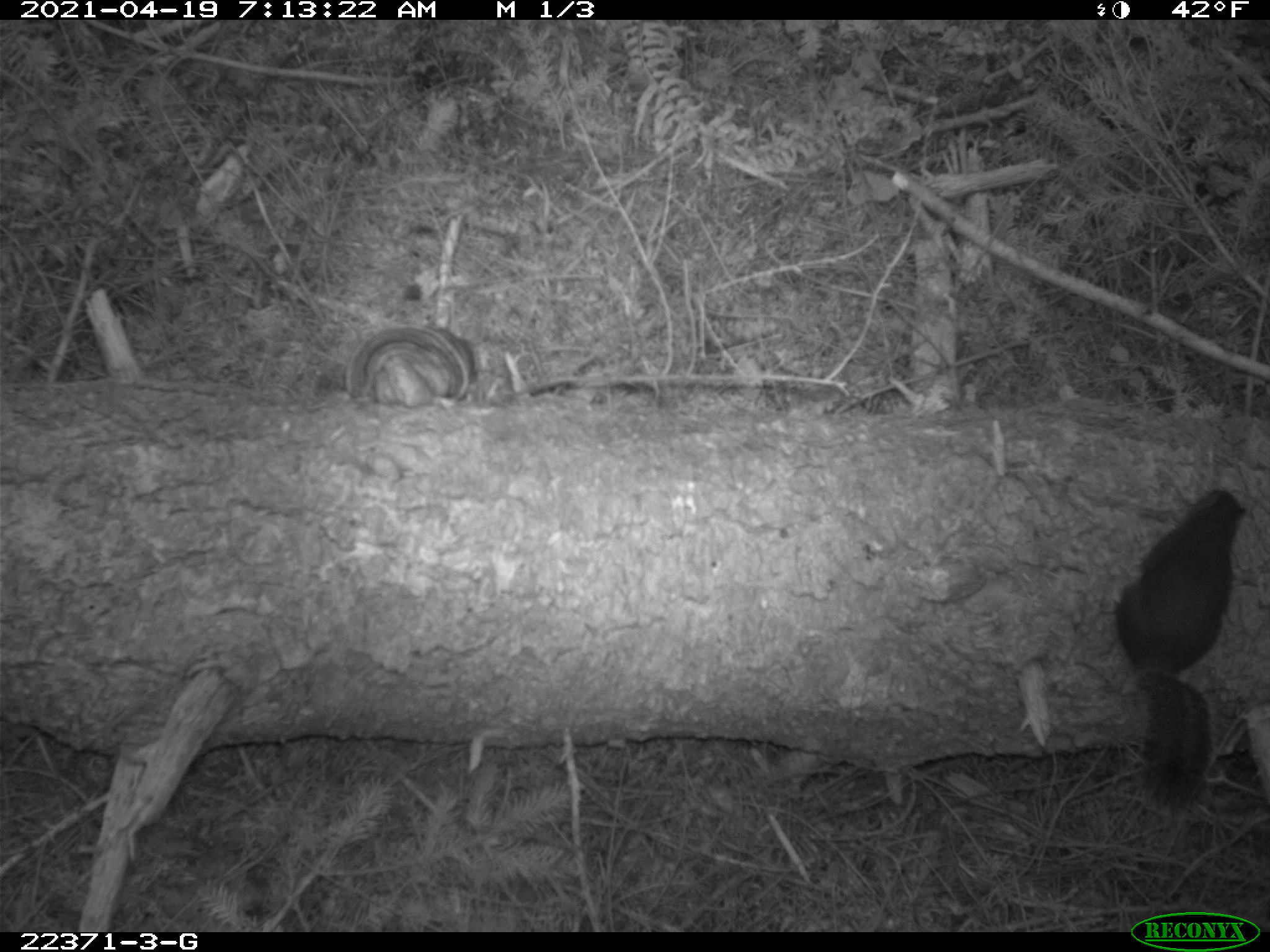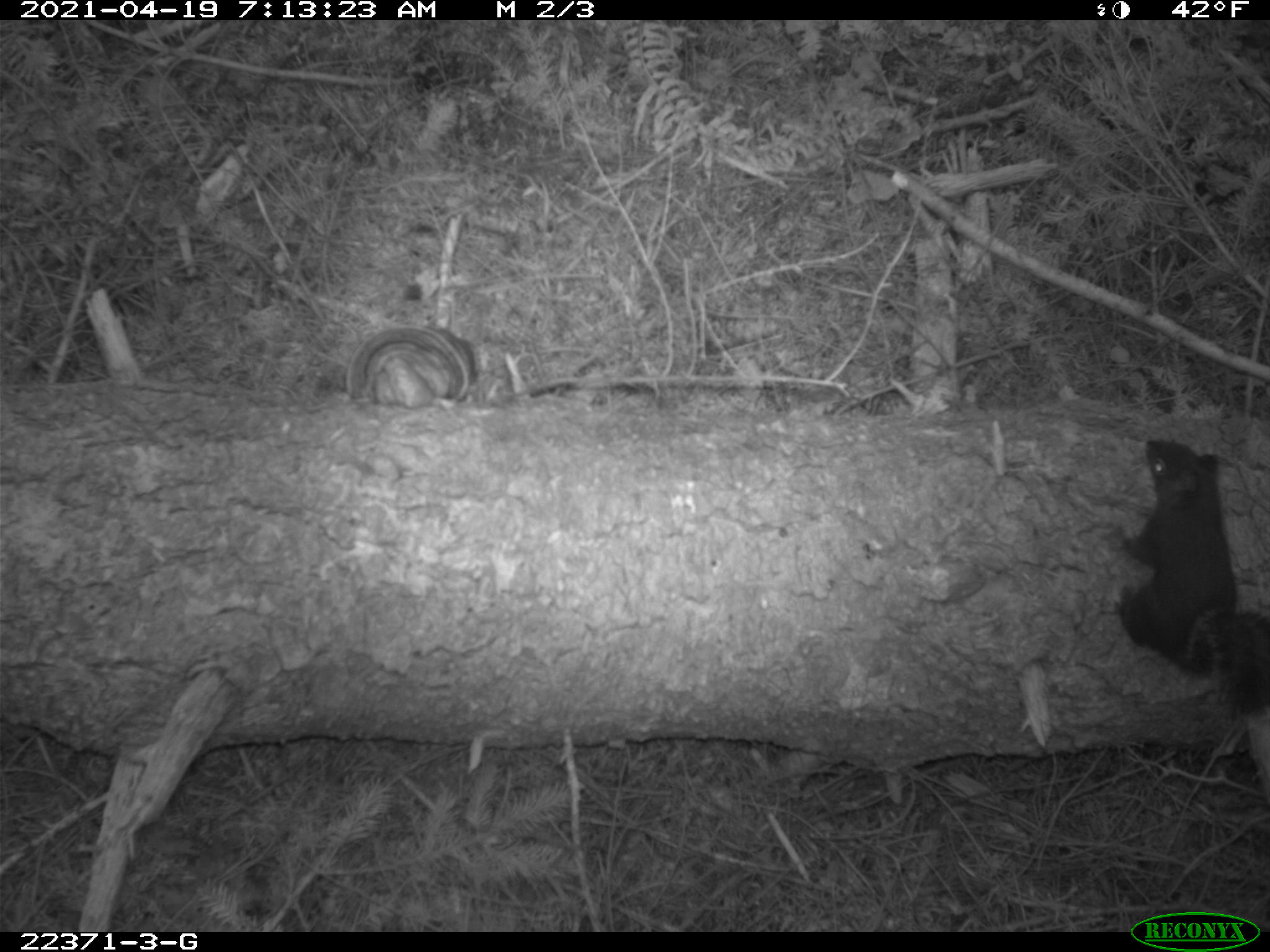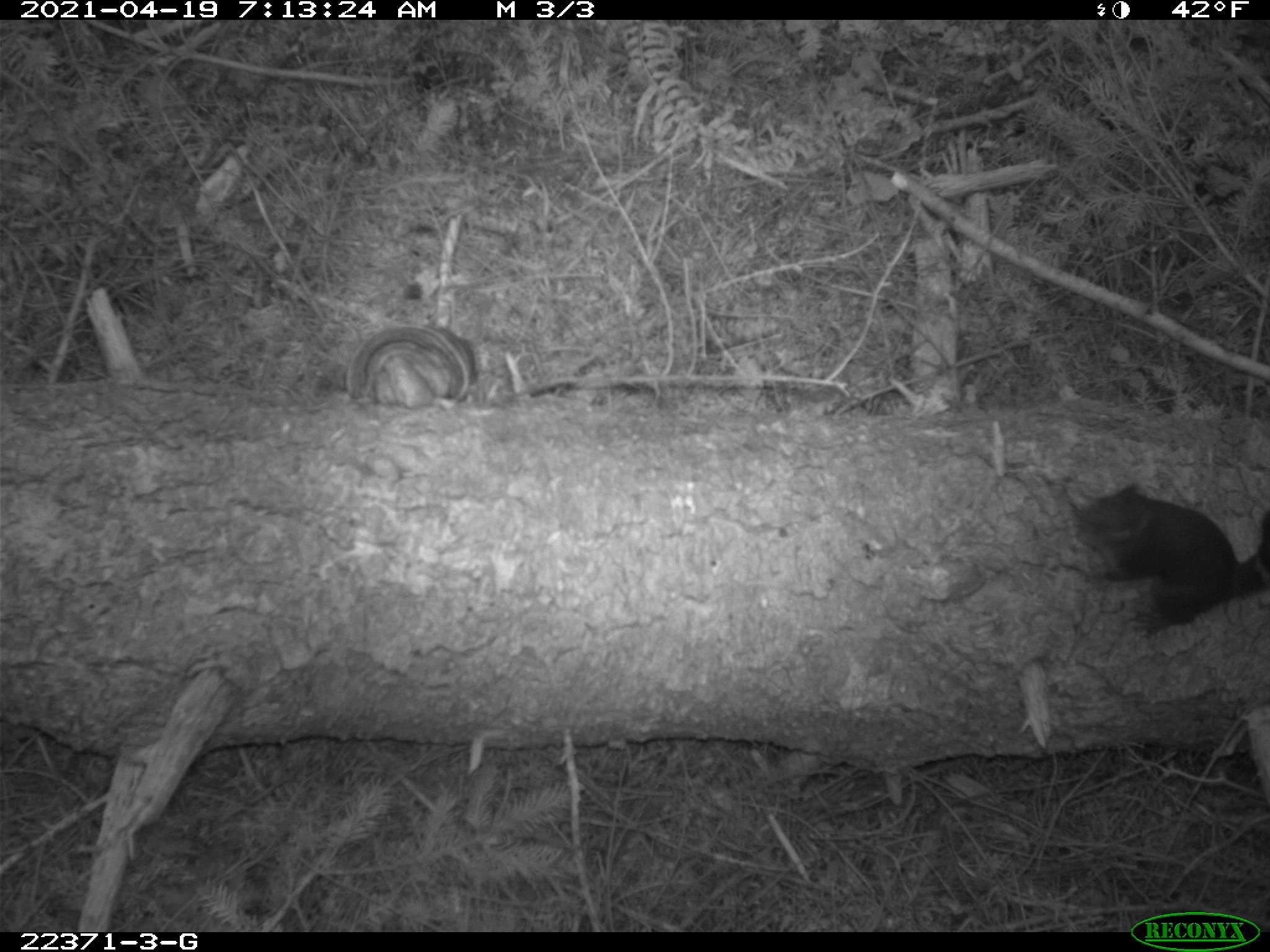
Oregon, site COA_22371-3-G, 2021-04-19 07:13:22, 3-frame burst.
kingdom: Animalia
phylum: Chordata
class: Mammalia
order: Rodentia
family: Sciuridae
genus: Tamiasciurus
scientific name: Tamiasciurus douglasii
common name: douglas squirrel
Douglas squirrel (Tamiasciurus douglasii).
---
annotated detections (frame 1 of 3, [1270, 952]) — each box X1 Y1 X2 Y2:
douglas squirrel: 1087 483 1261 821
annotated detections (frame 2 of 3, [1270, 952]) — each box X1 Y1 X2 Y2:
douglas squirrel: 1102 400 1267 736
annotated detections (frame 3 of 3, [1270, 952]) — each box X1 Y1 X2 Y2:
douglas squirrel: 1049 461 1269 659